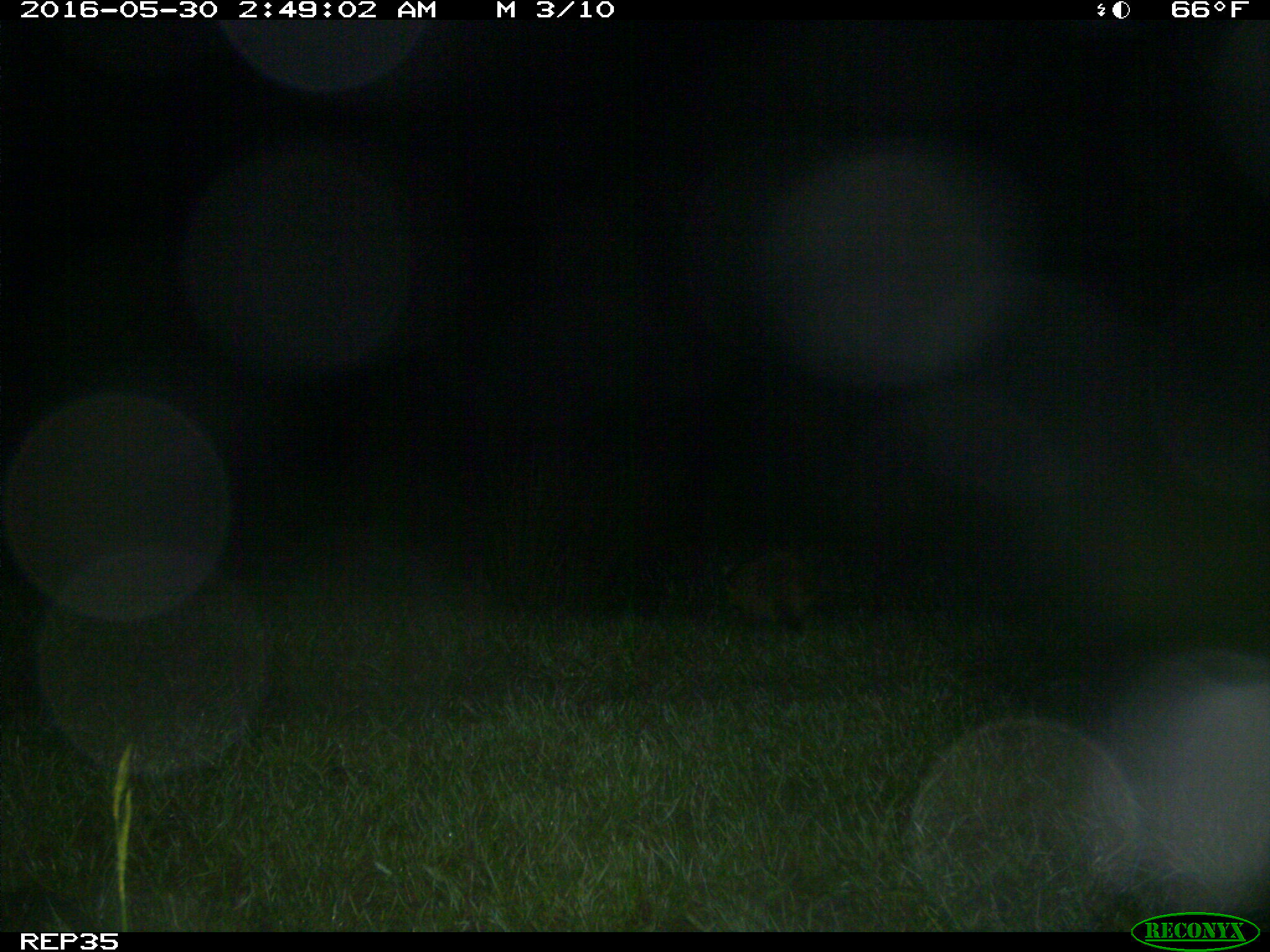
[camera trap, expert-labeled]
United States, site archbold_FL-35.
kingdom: Animalia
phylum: Chordata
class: Mammalia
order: Carnivora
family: Procyonidae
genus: Procyon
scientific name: Procyon lotor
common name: common raccoon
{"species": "Procyon lotor (common raccoon)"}